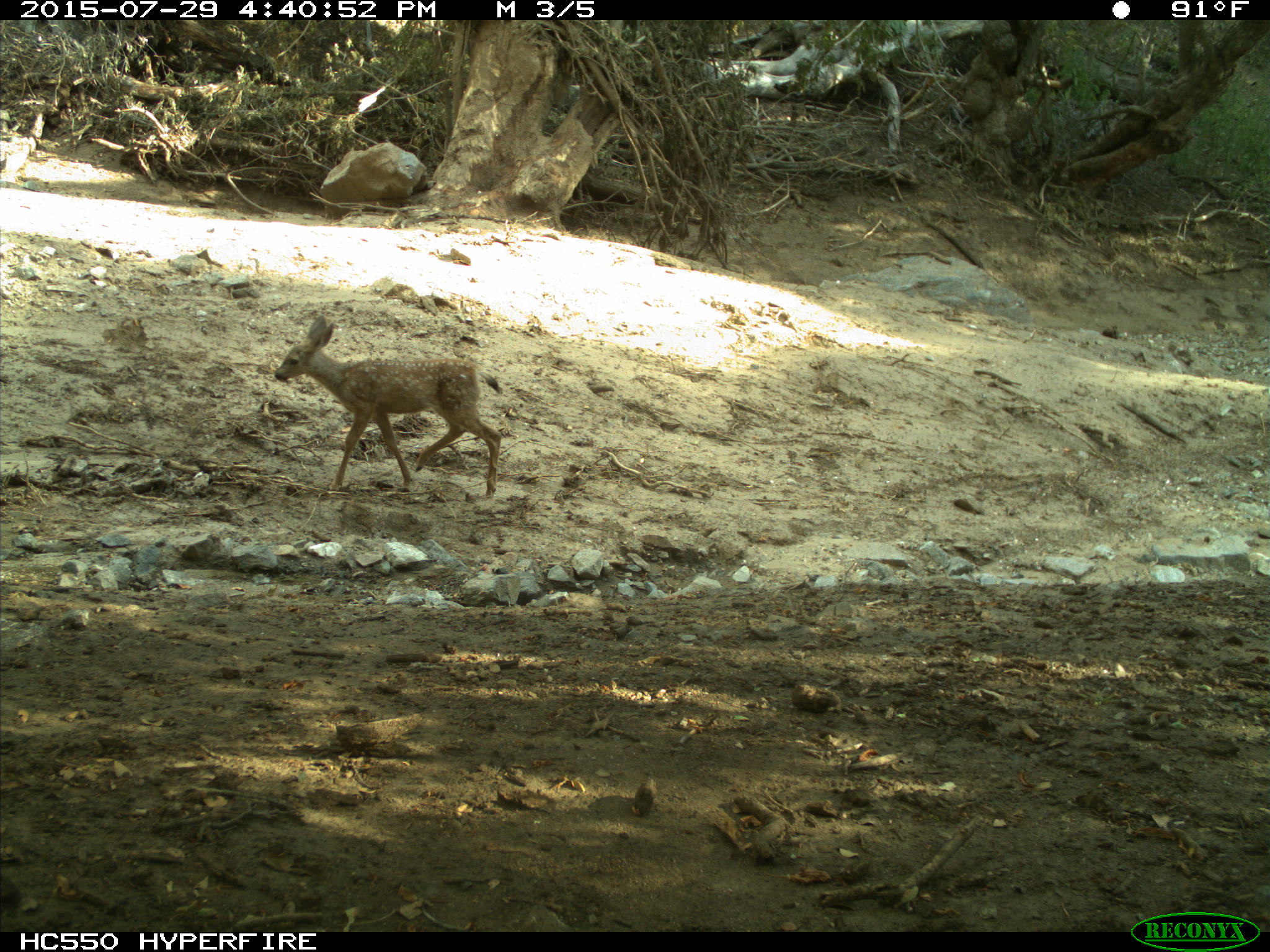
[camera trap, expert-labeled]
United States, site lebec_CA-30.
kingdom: Animalia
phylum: Chordata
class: Mammalia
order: Artiodactyla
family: Cervidae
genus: Odocoileus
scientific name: Odocoileus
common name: deer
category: unidentified deer